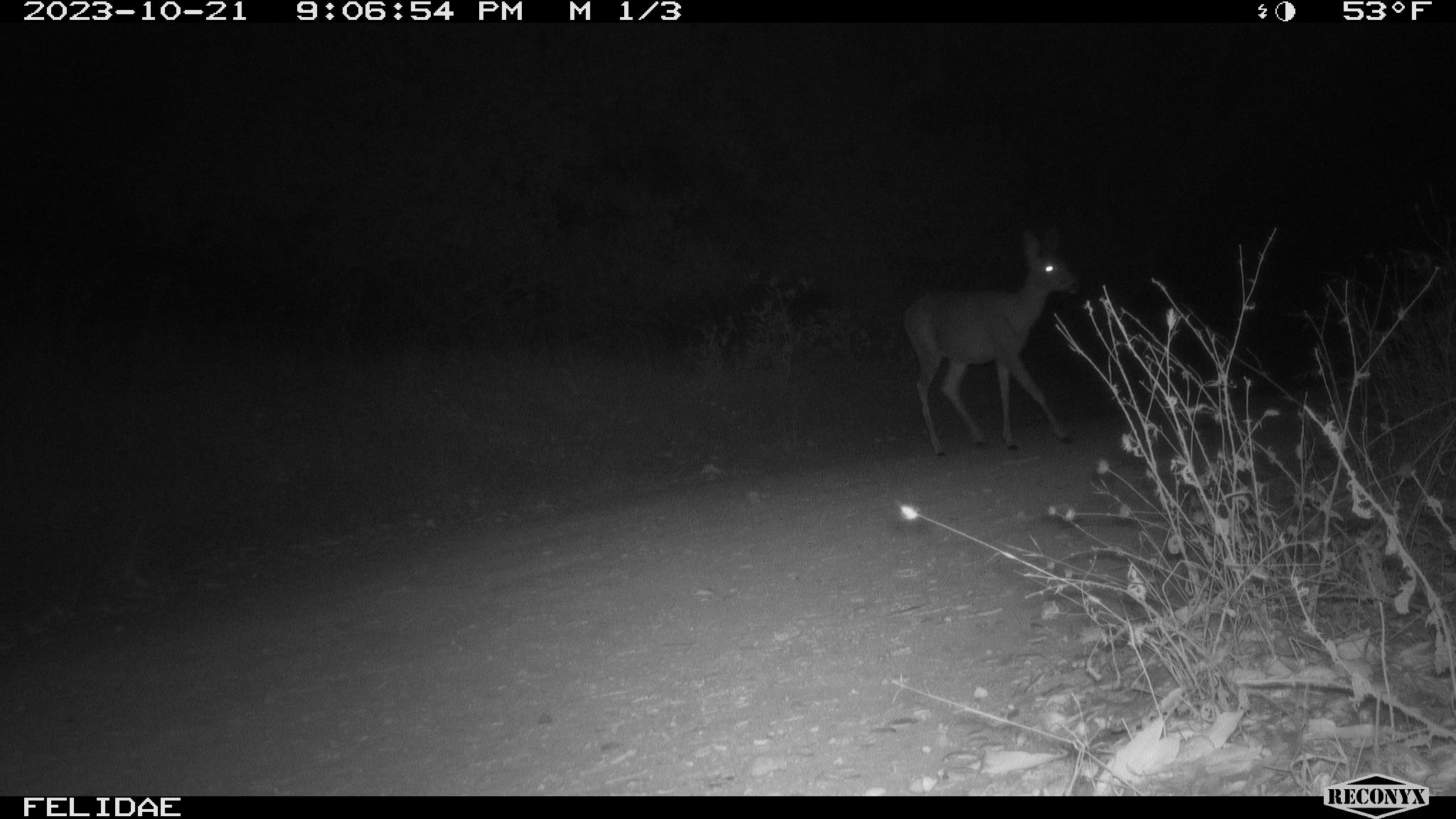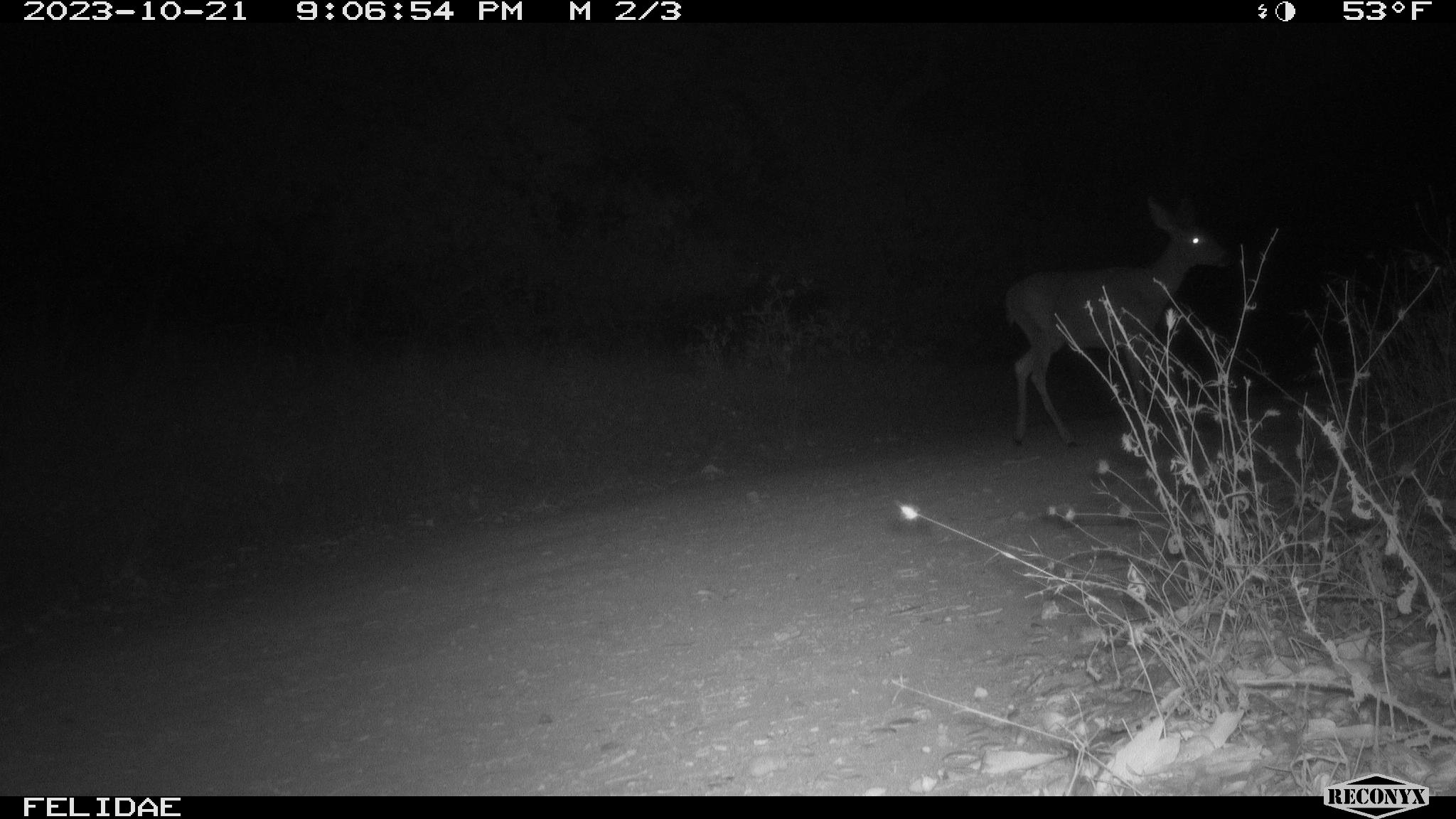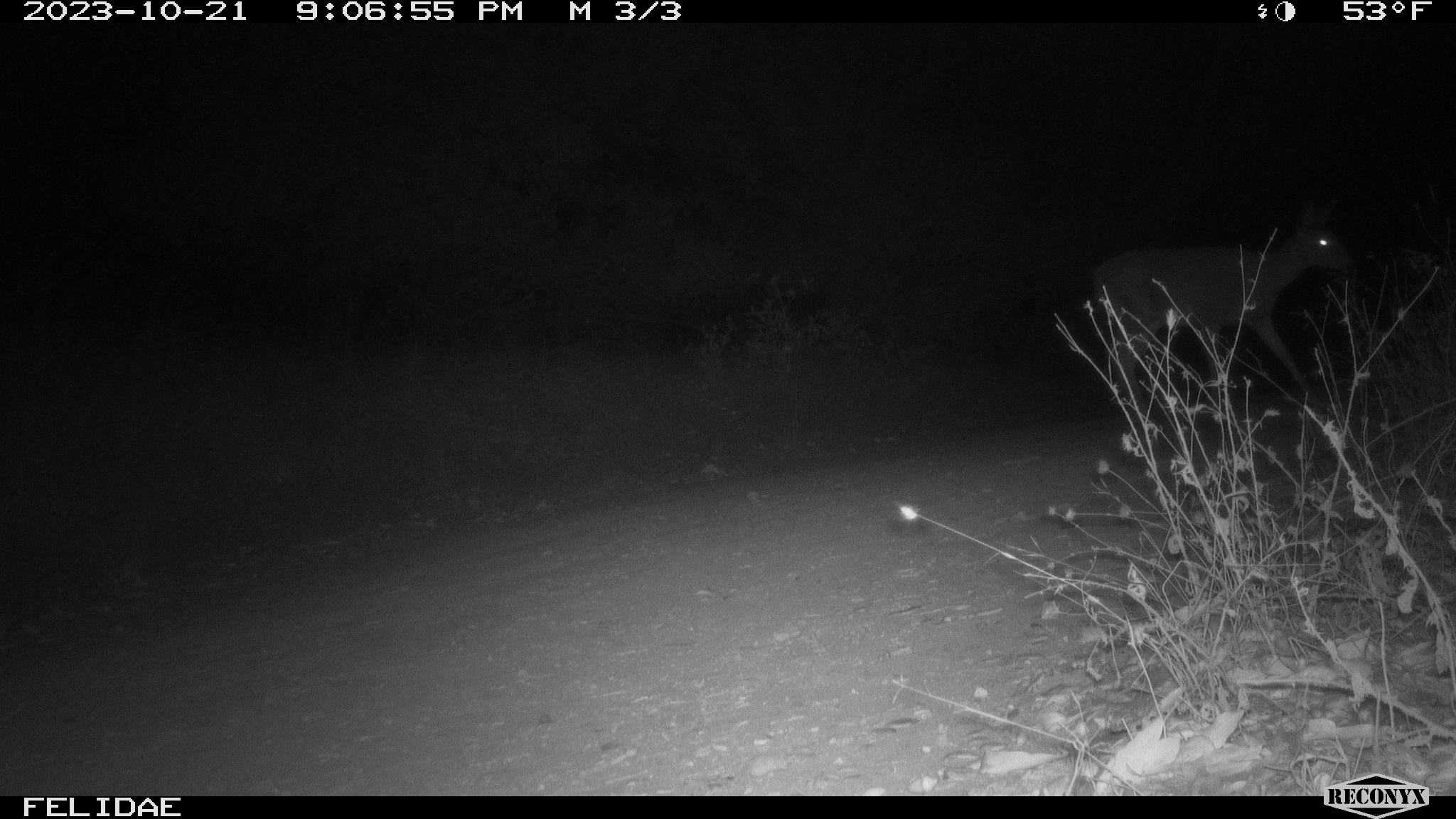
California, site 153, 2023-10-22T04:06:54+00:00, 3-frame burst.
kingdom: Animalia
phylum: Chordata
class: Mammalia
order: Artiodactyla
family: Cervidae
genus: Odocoileus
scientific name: Odocoileus hemionus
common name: mule deer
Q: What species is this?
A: Mule deer (Odocoileus hemionus).